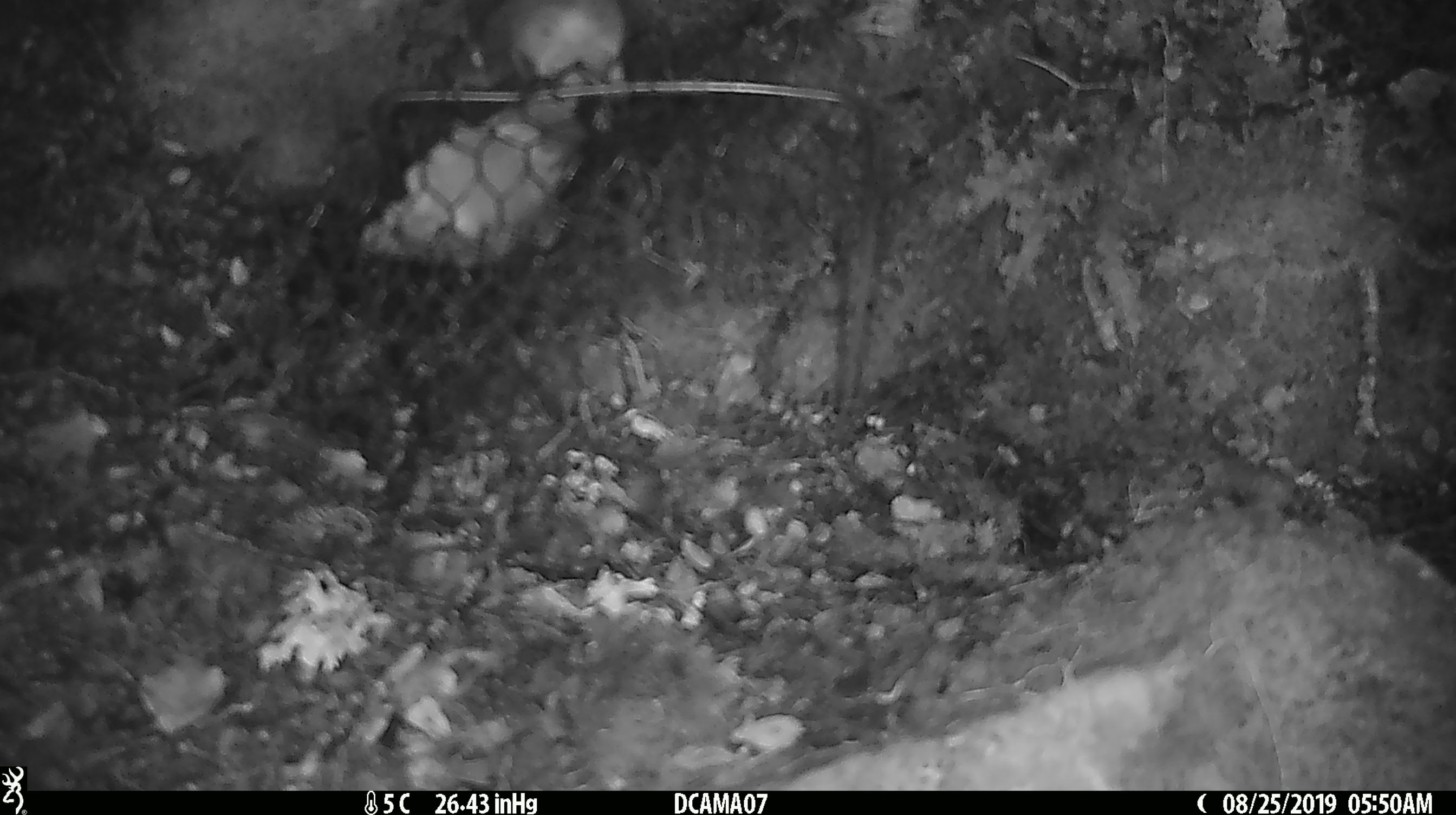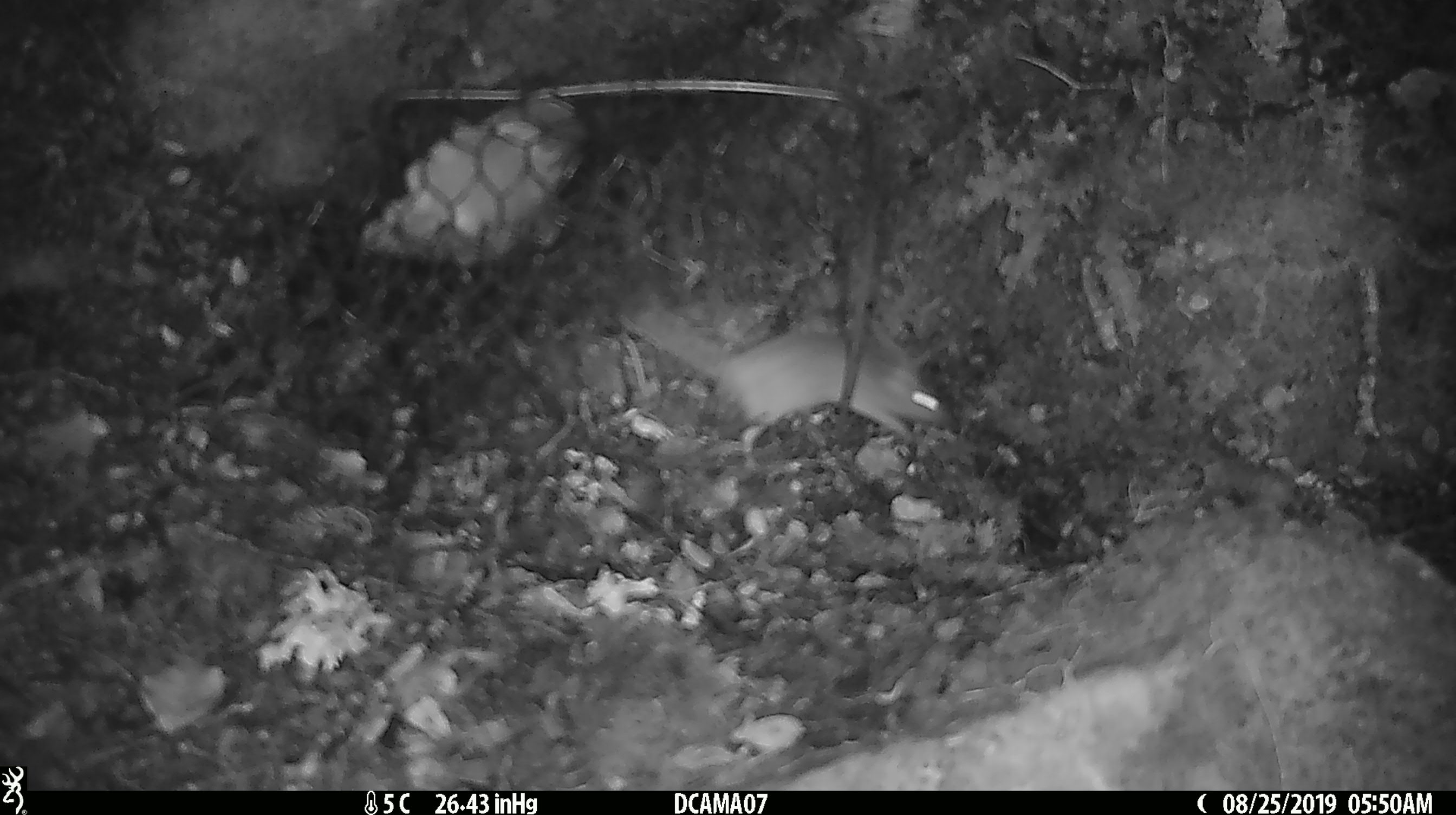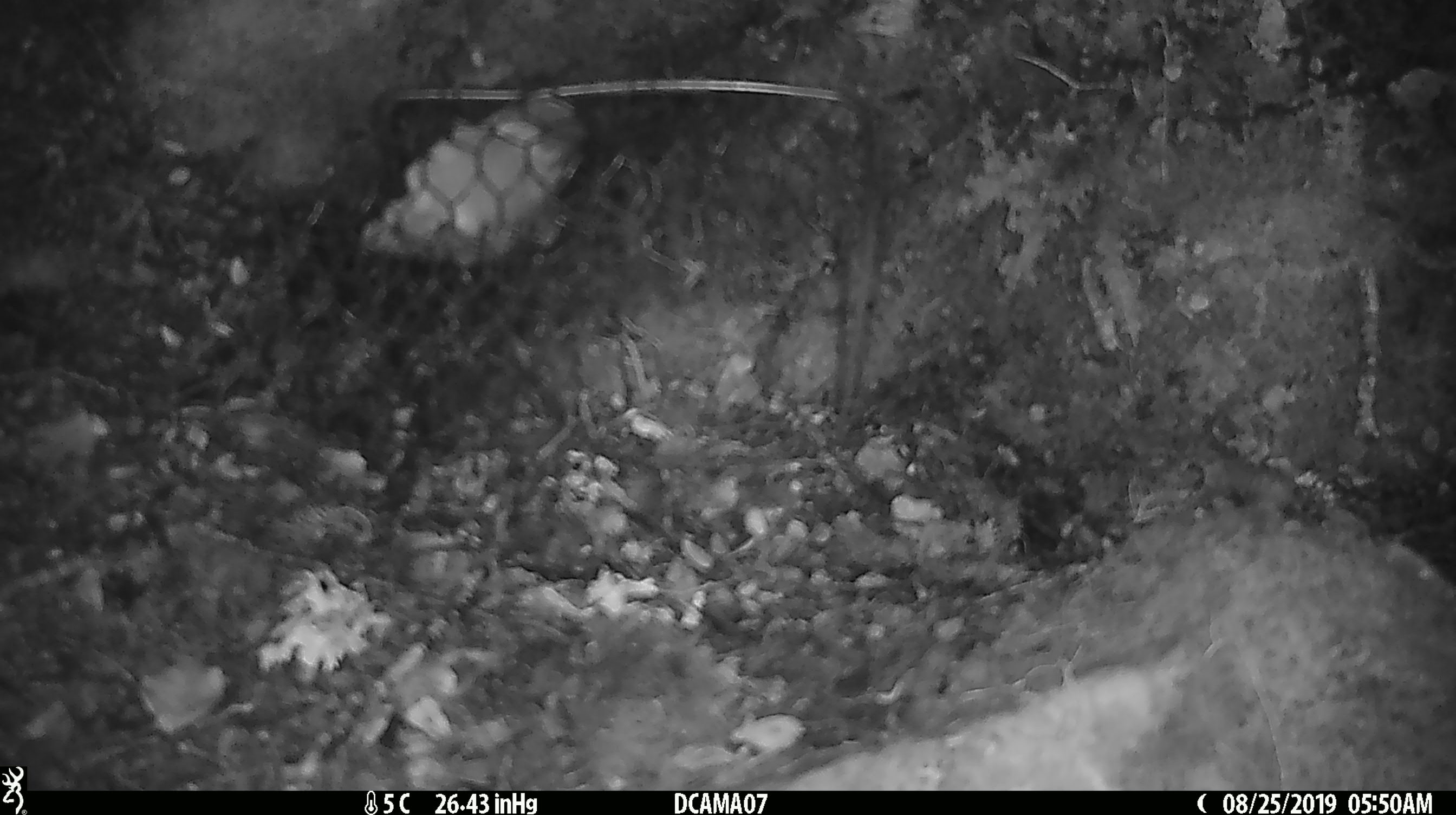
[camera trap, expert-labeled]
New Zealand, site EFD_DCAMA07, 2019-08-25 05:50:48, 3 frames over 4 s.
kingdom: Animalia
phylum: Chordata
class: Mammalia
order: Rodentia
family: Muridae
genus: Mus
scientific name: Mus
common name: mouse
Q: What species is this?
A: Mouse (Mus).